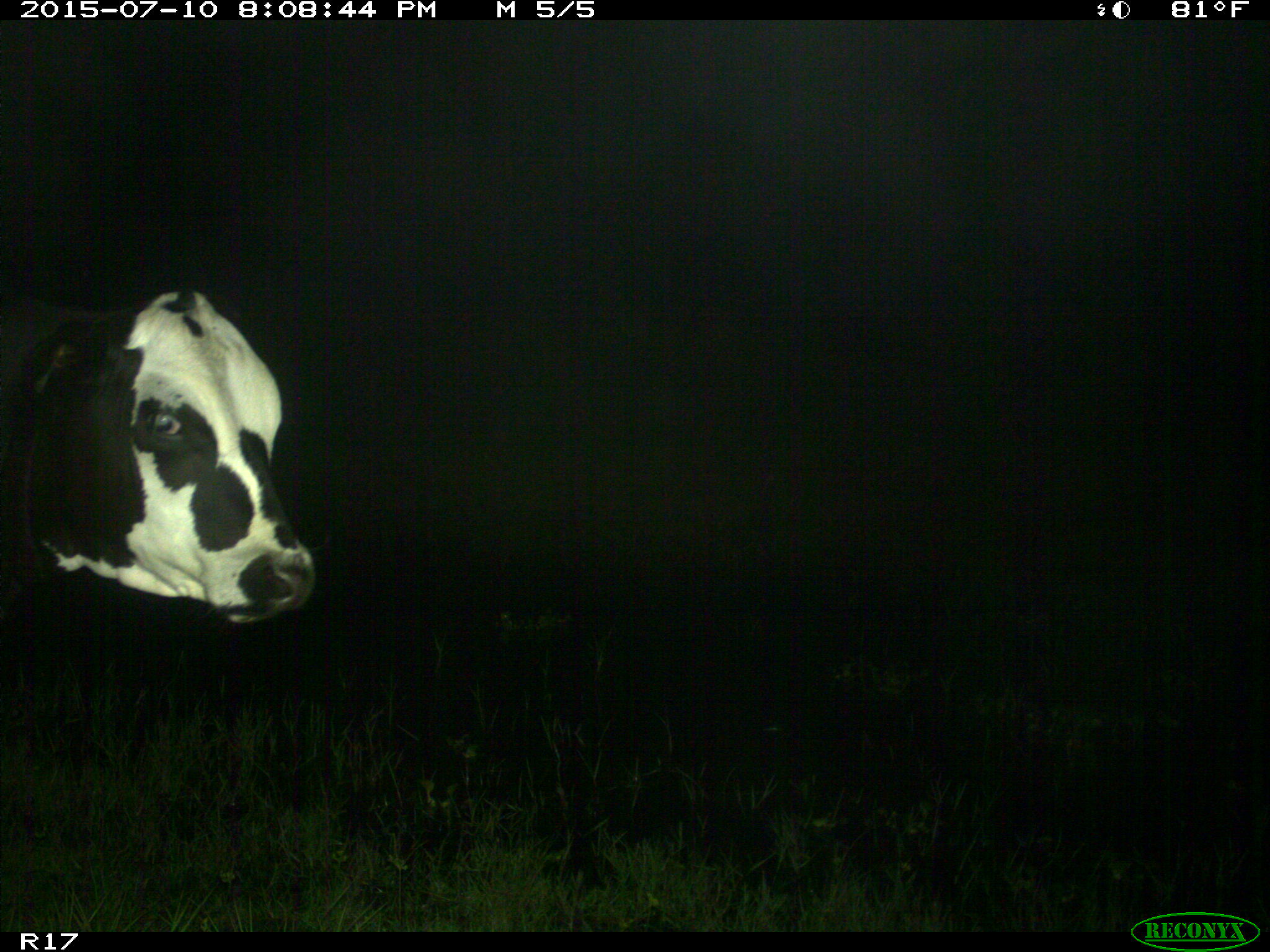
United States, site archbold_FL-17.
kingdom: Animalia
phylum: Chordata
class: Mammalia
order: Artiodactyla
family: Bovidae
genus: Bos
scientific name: Bos taurus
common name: domestic cow